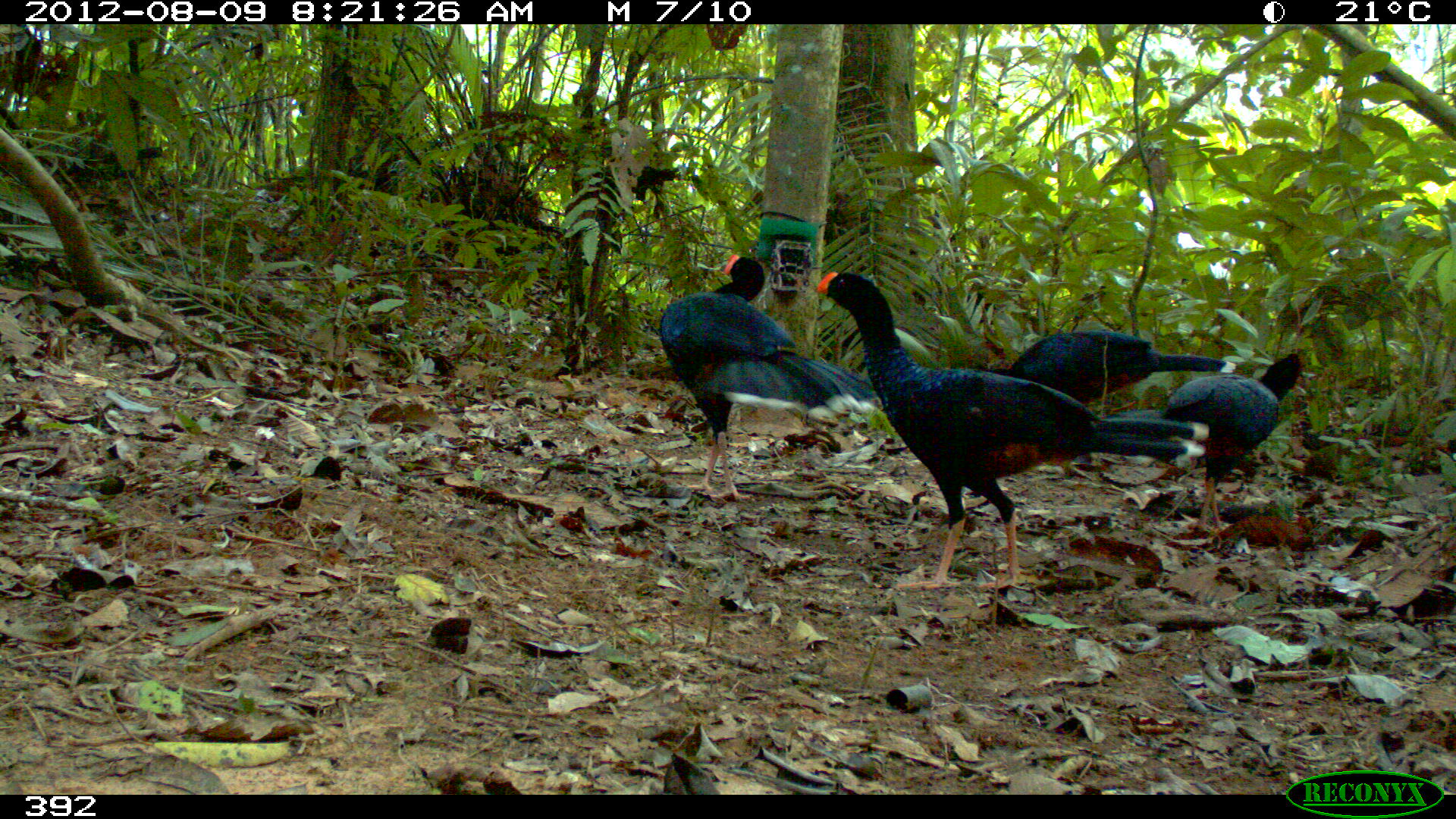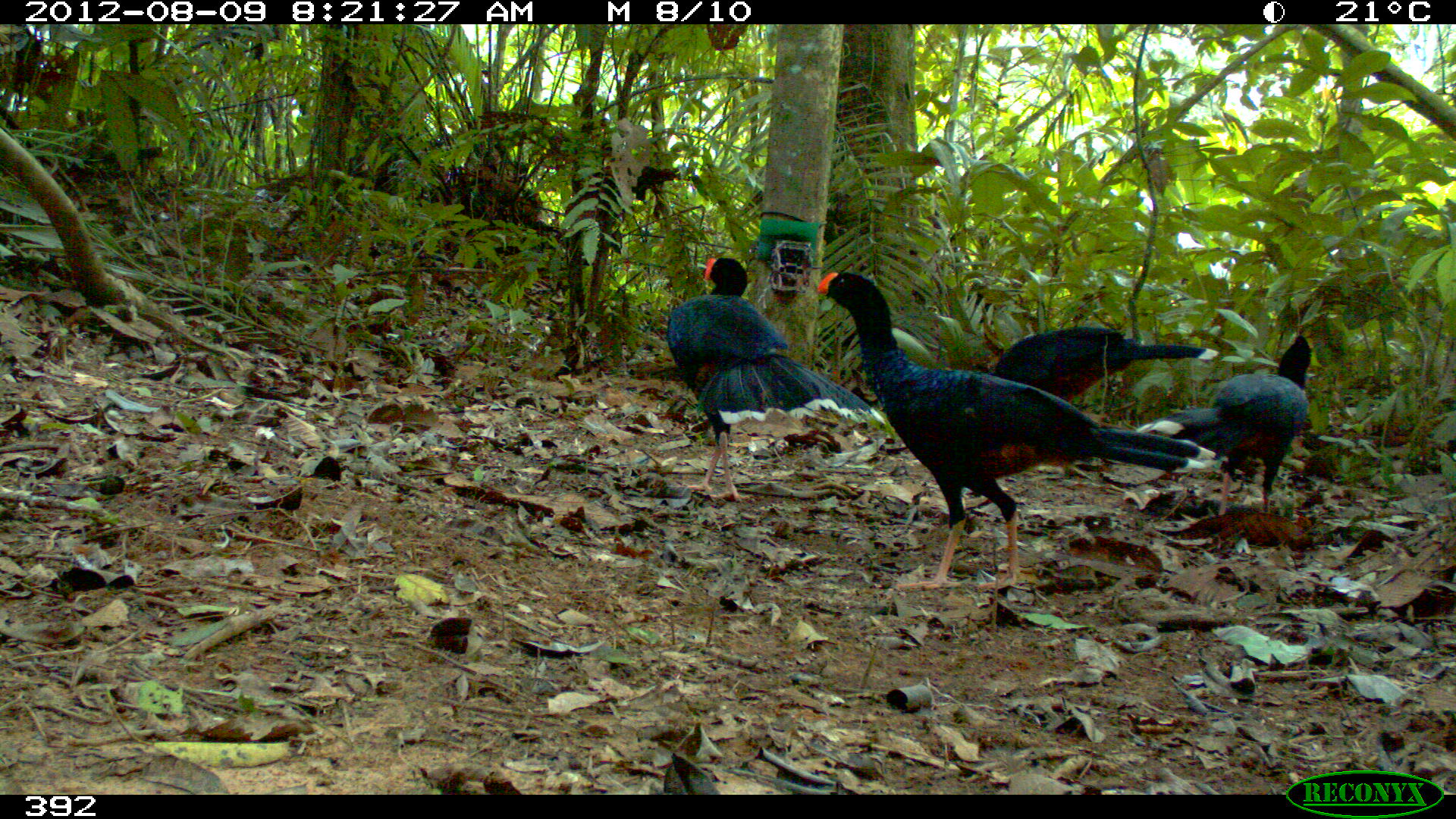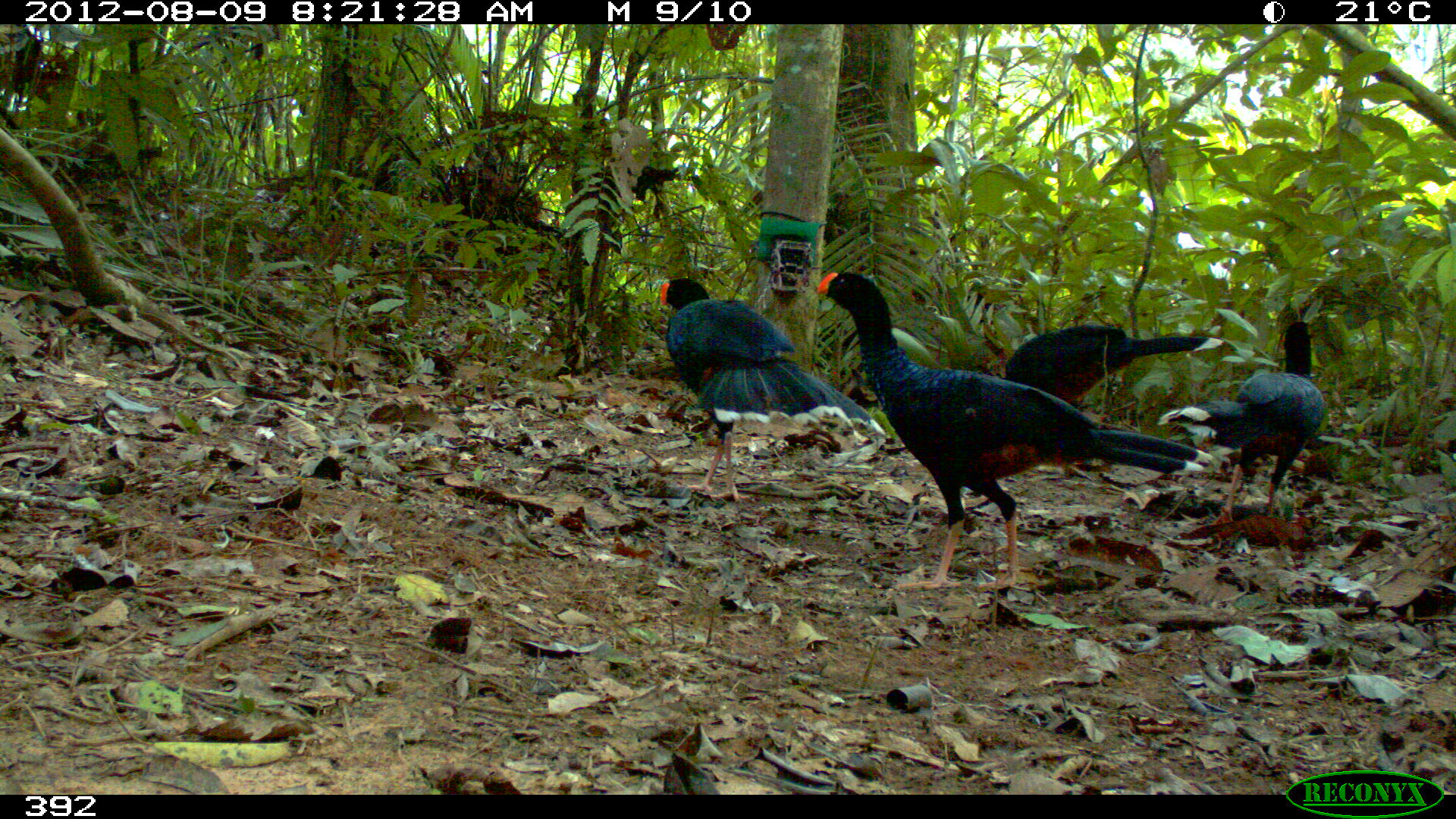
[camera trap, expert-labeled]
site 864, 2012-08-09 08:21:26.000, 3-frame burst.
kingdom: Animalia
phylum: Chordata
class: Aves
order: Galliformes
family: Cracidae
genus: Mitu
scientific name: Mitu tuberosum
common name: razor-billed curassow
Mitu tuberosum (razor-billed curassow).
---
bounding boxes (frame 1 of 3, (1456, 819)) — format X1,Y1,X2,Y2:
mitu tuberosum: 814,269,1209,592; 658,253,877,500; 979,328,1236,479; 1163,350,1303,532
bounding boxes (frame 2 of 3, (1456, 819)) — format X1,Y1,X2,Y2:
mitu tuberosum: 814,271,1216,590; 667,257,883,501; 987,323,1218,479; 1133,333,1313,516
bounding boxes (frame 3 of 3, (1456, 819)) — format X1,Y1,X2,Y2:
mitu tuberosum: 815,271,1213,588; 659,278,885,502; 1005,322,1223,479; 1158,320,1324,522